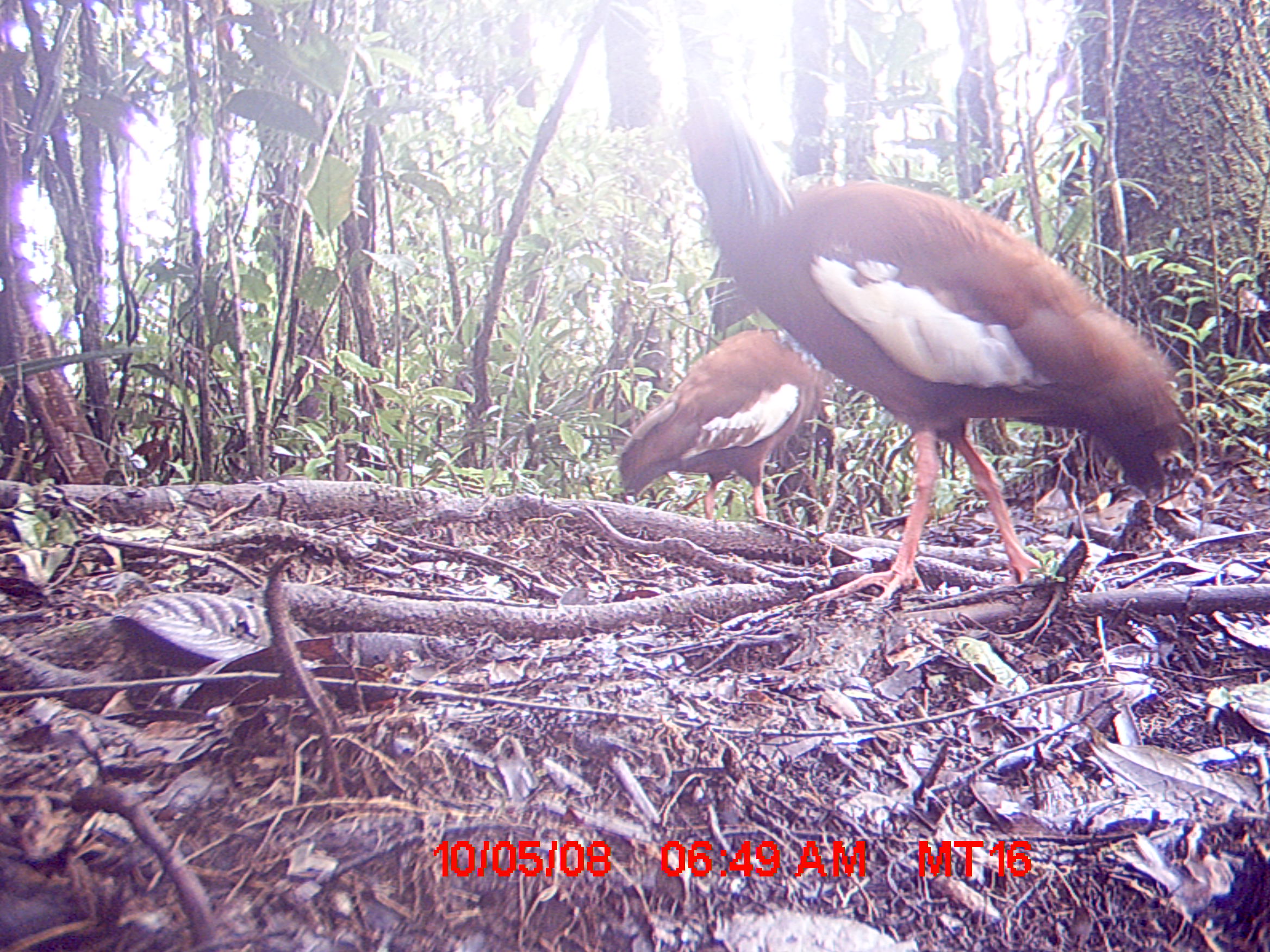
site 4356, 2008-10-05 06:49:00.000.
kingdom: Animalia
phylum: Chordata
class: Aves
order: Pelecaniformes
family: Threskiornithidae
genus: Lophotibis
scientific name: Lophotibis cristata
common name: madagascan ibis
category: lophotibis cristataa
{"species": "lophotibis cristataa (madagascan ibis) (Lophotibis cristata)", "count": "2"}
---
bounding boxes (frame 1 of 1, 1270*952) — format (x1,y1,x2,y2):
lophotibis cristataa: (674,0,1205,599); (614,328,834,523)